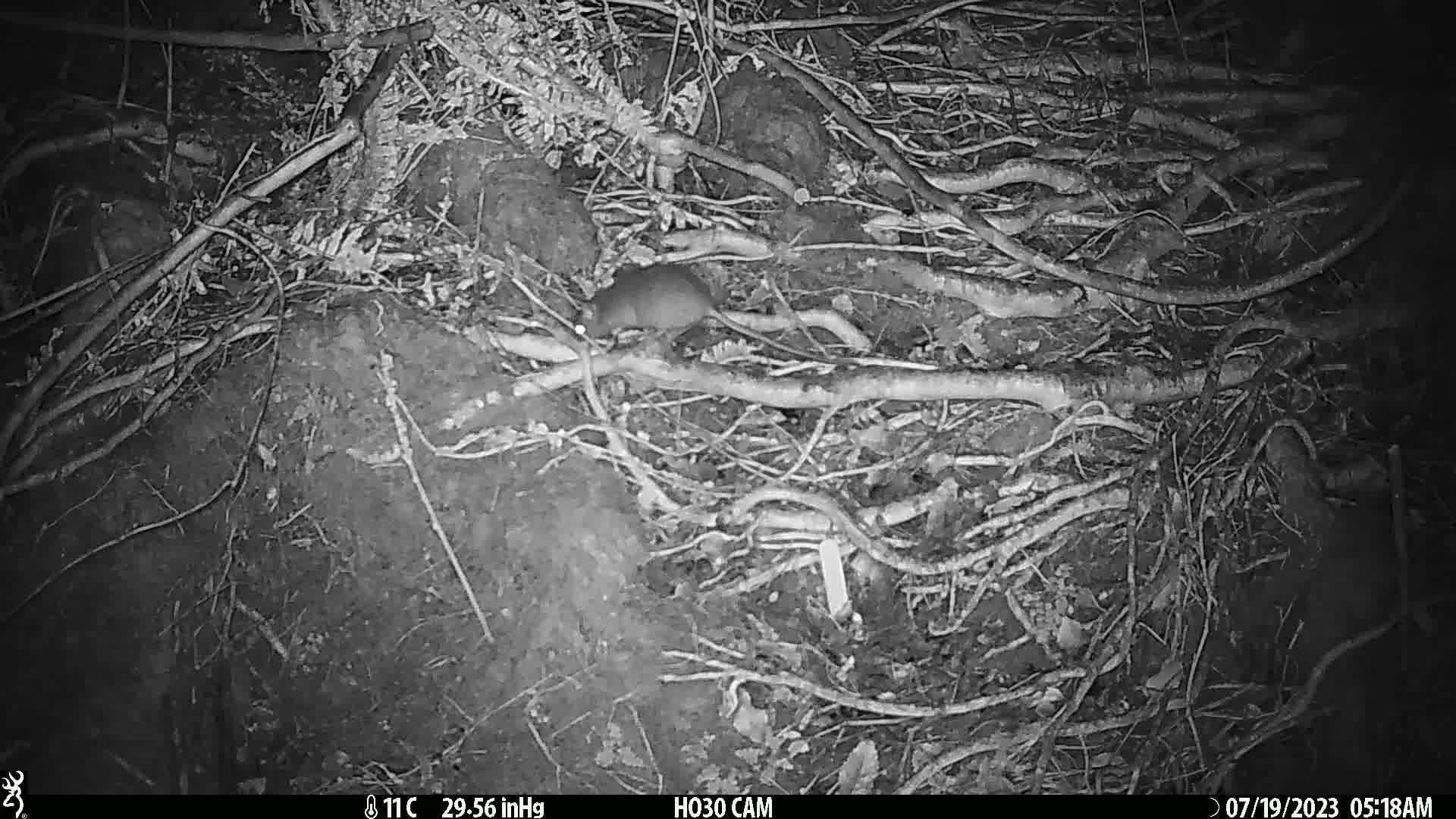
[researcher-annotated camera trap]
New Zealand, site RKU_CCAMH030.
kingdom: Animalia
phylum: Chordata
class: Mammalia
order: Rodentia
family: Muridae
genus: Rattus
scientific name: Rattus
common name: rat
Rat (Rattus).